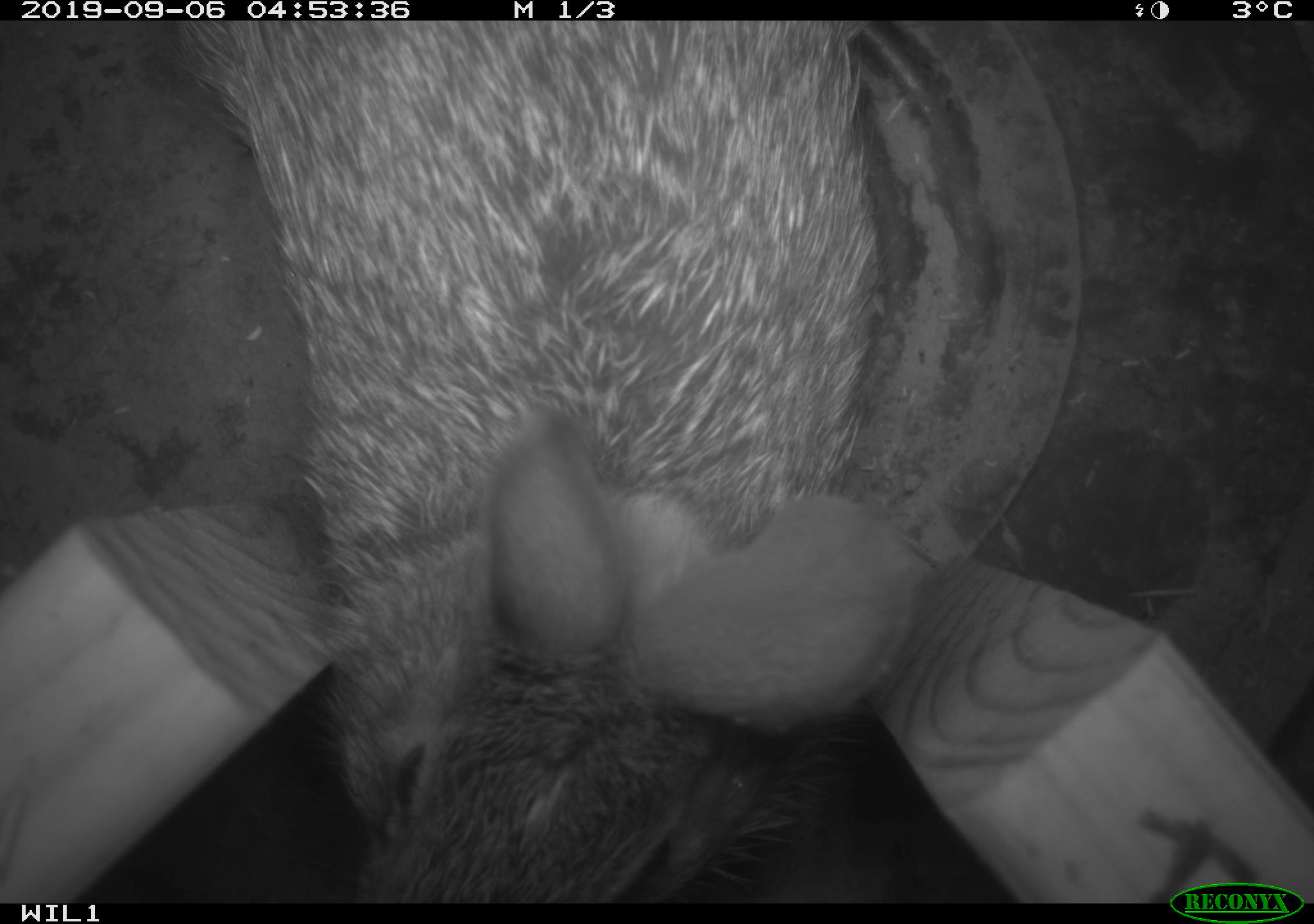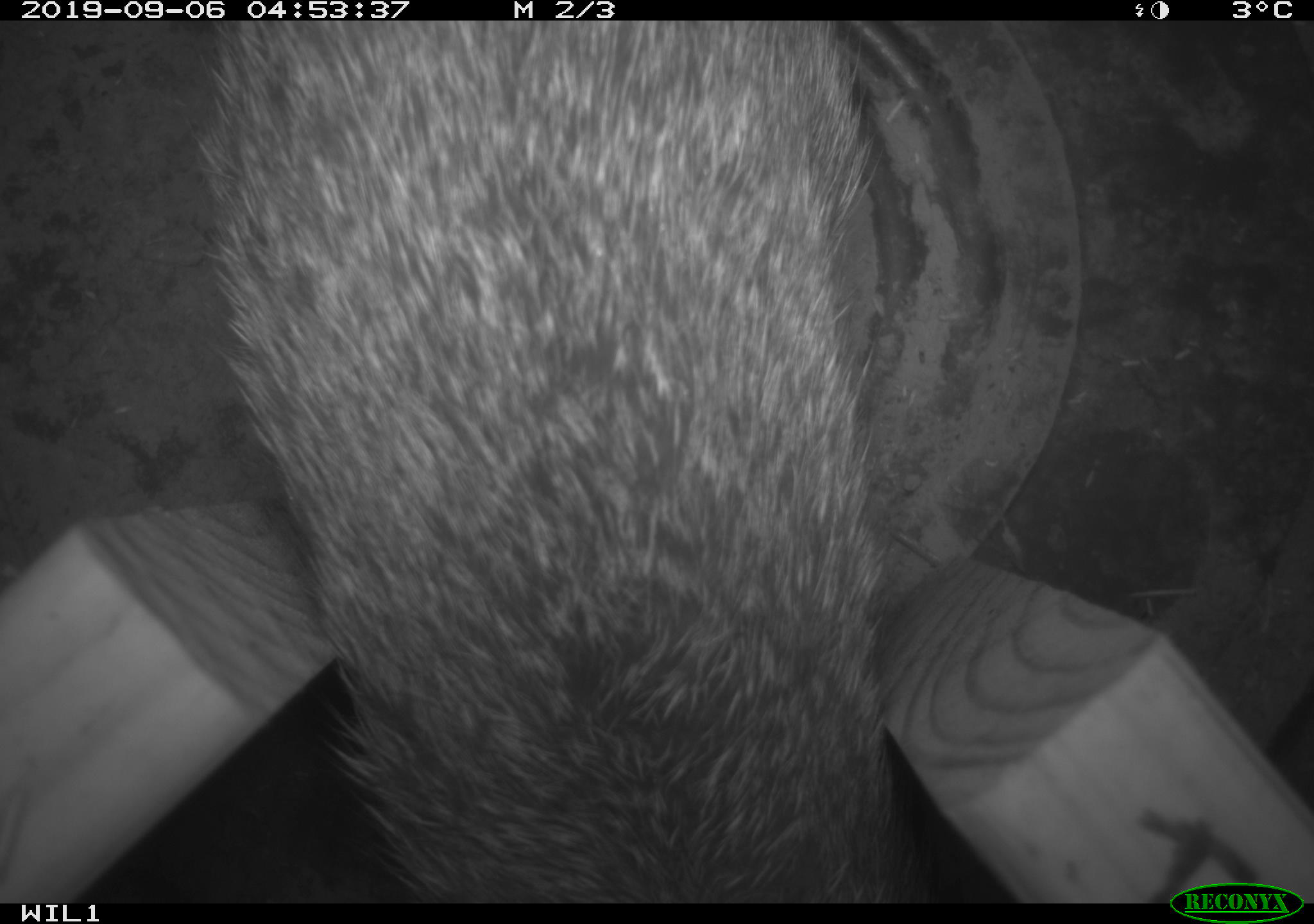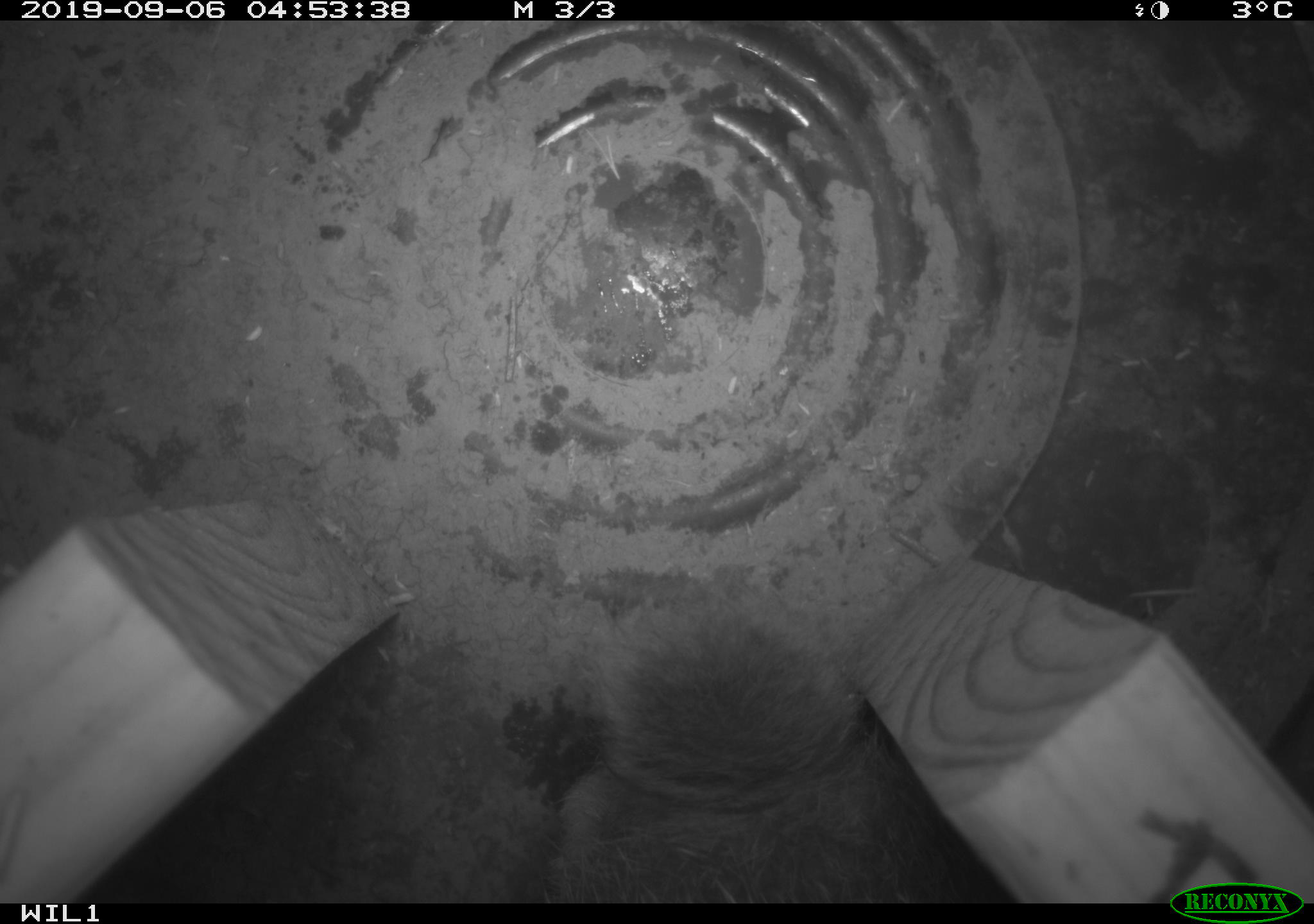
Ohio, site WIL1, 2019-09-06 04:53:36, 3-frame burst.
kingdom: Animalia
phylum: Chordata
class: Mammalia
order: Lagomorpha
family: Leporidae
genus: Sylvilagus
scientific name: Sylvilagus floridanus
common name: eastern cottontail